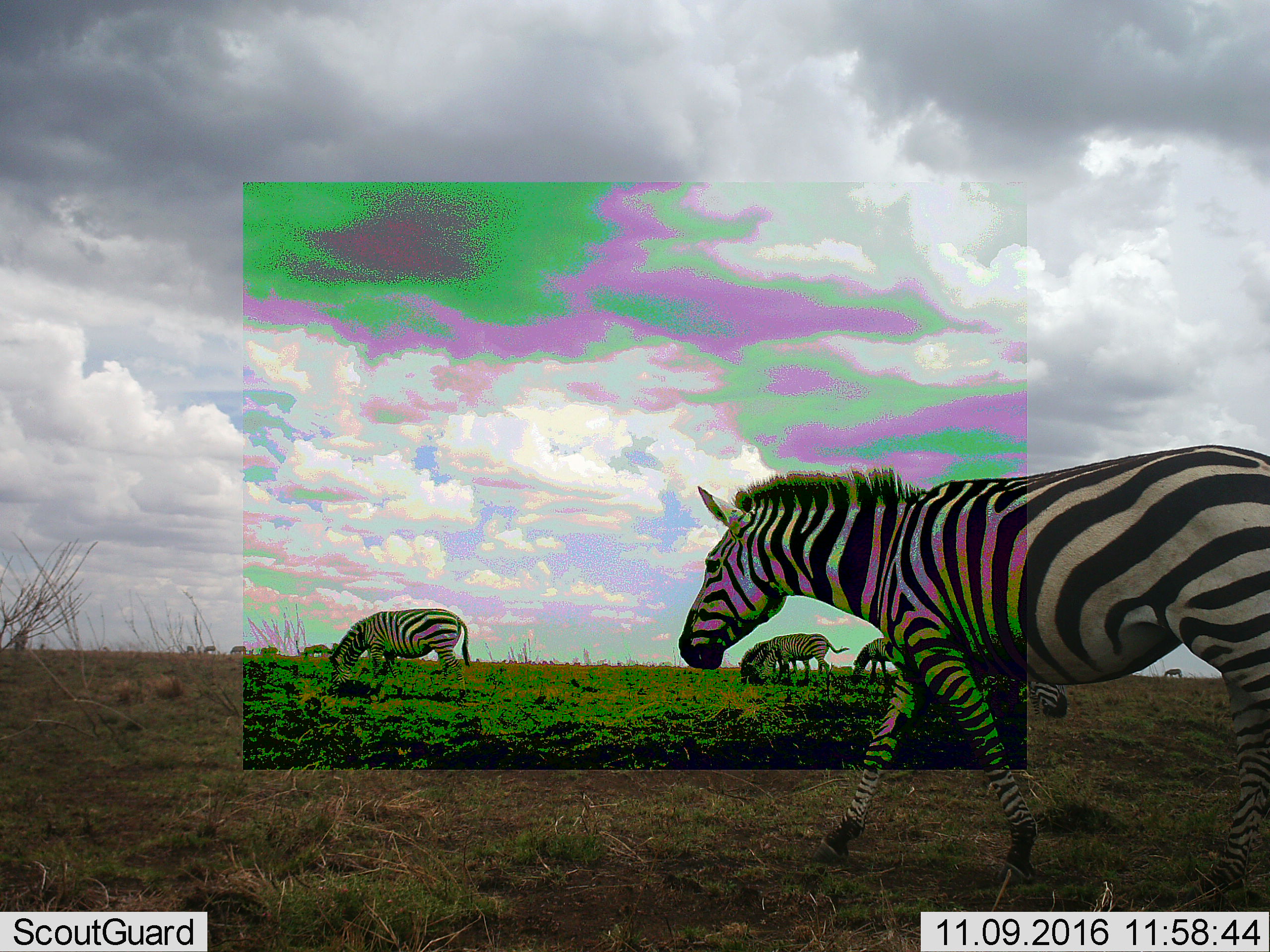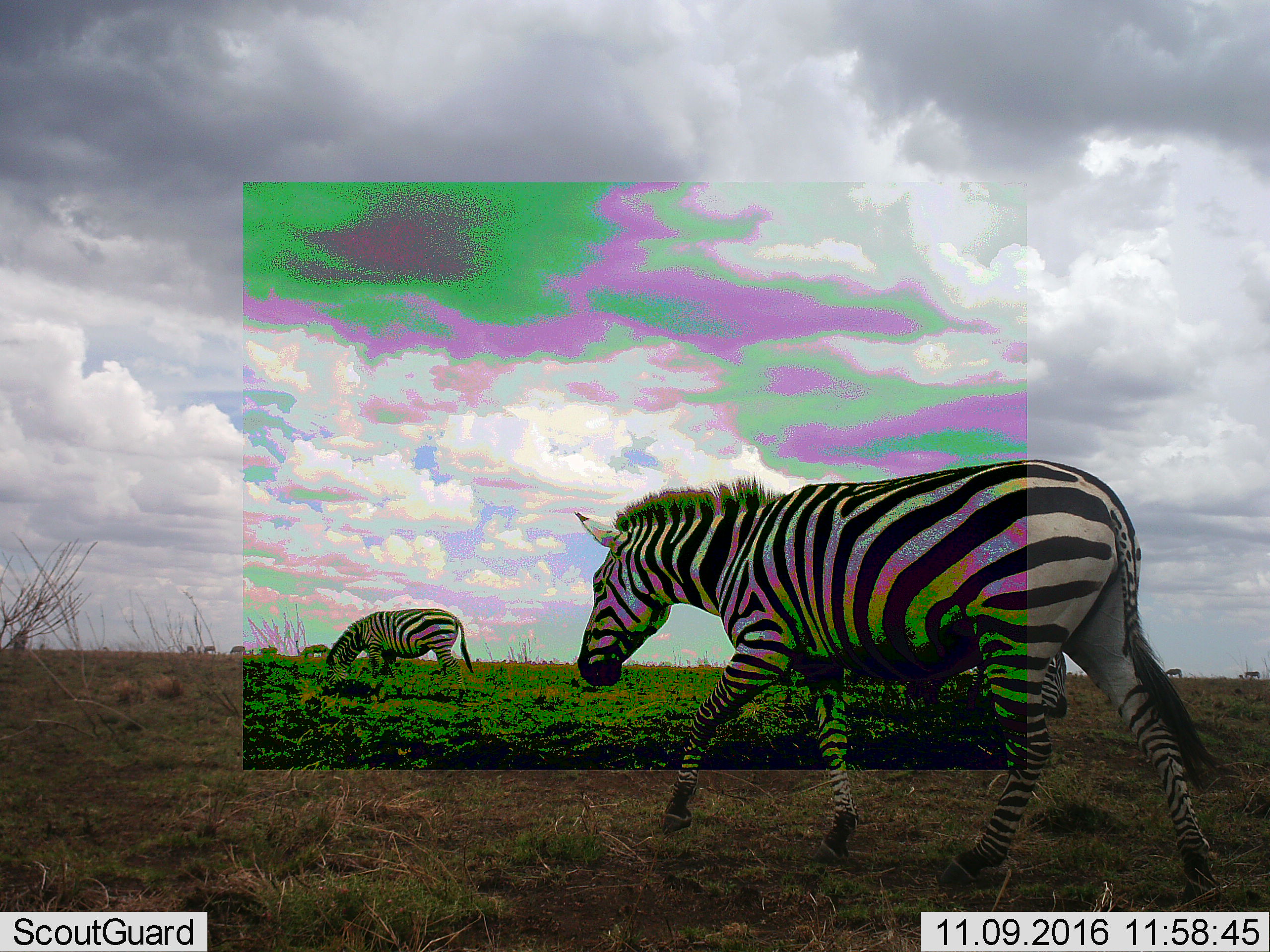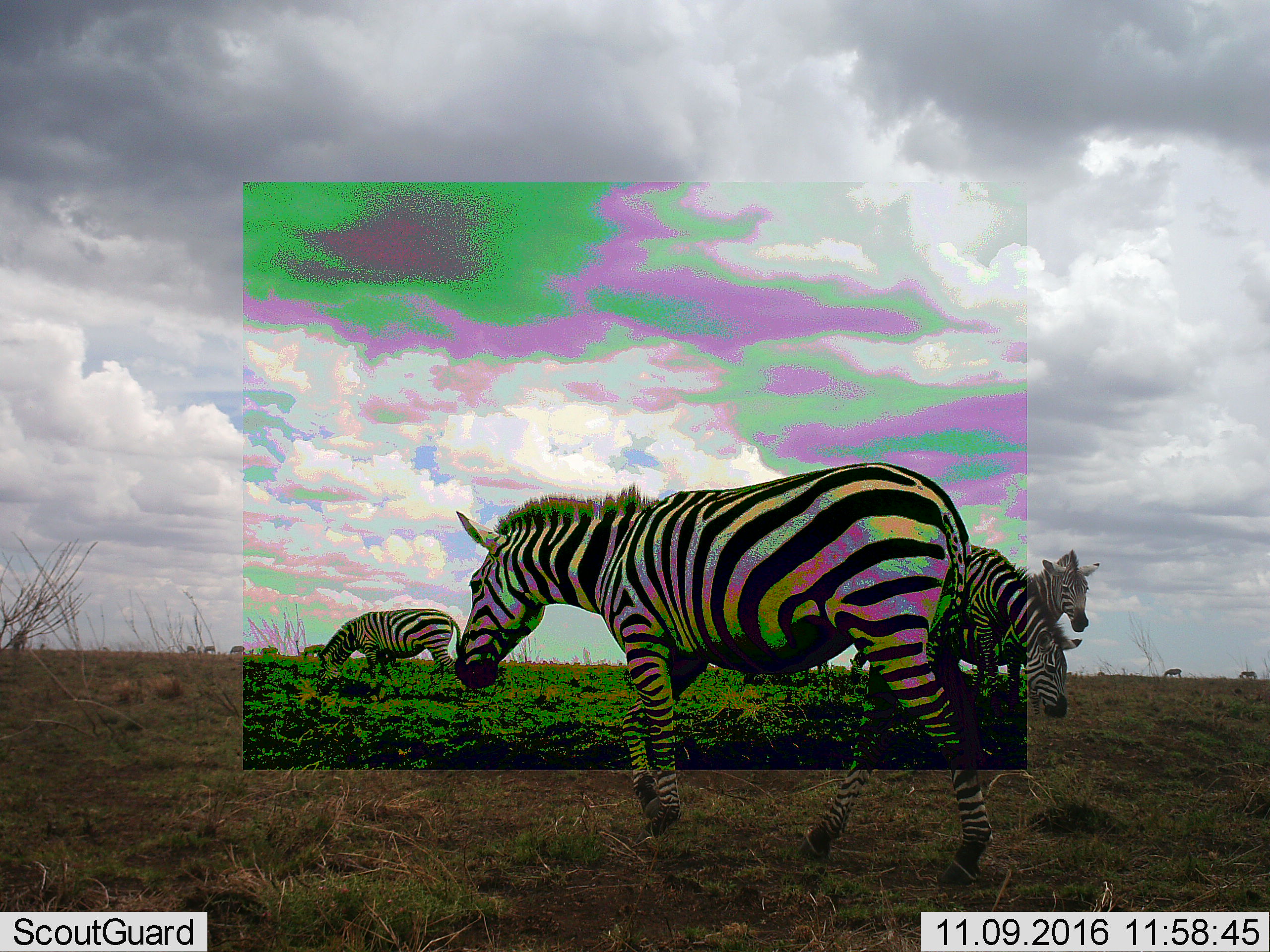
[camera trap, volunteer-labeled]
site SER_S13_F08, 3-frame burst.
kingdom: Animalia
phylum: Chordata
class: Mammalia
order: Perissodactyla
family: Equidae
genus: Equus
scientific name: Equus quagga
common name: plains zebra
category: zebraplains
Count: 11-50.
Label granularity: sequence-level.